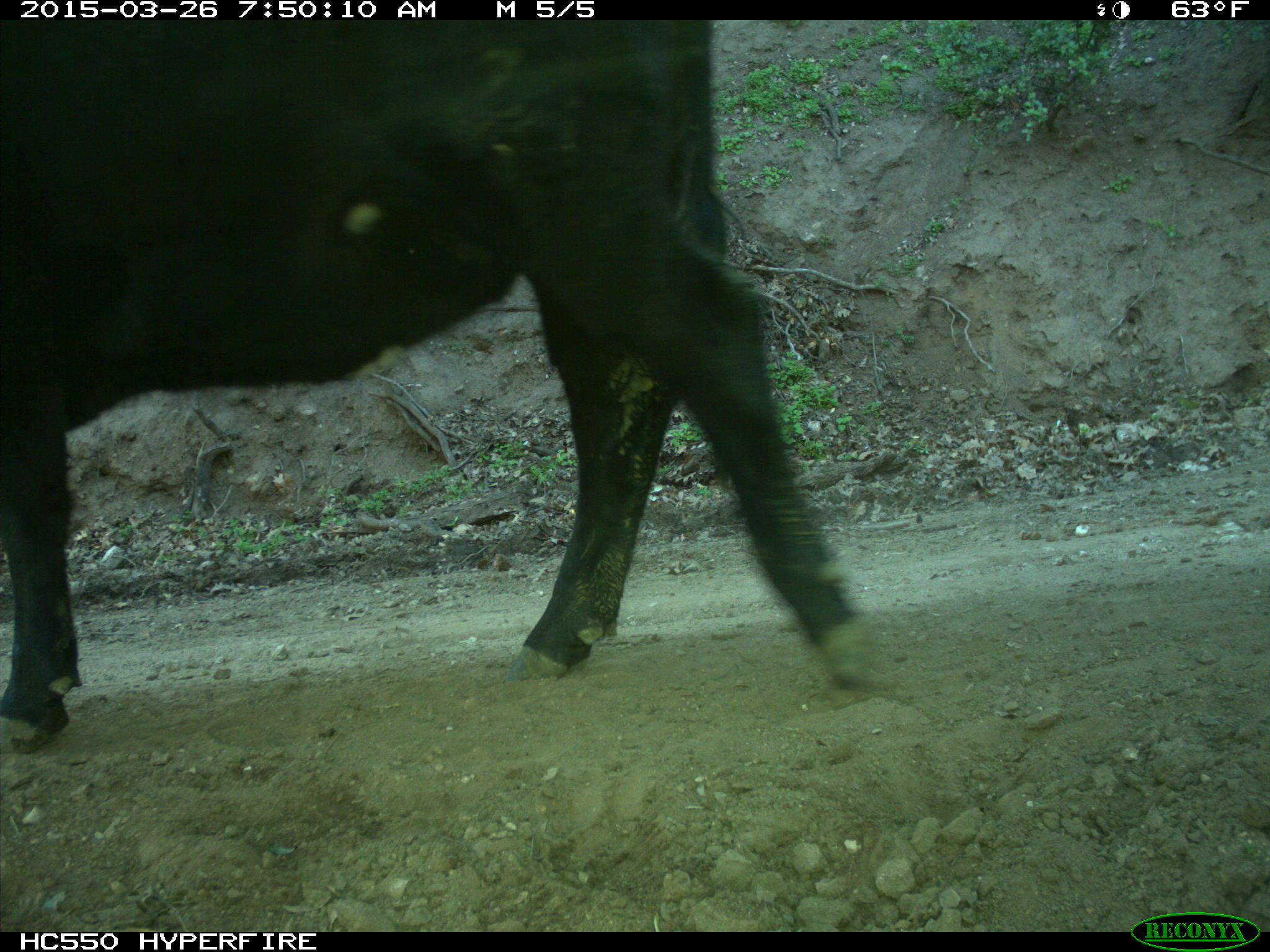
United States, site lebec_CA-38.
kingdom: Animalia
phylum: Chordata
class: Mammalia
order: Artiodactyla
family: Bovidae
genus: Bos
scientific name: Bos taurus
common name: domestic cow